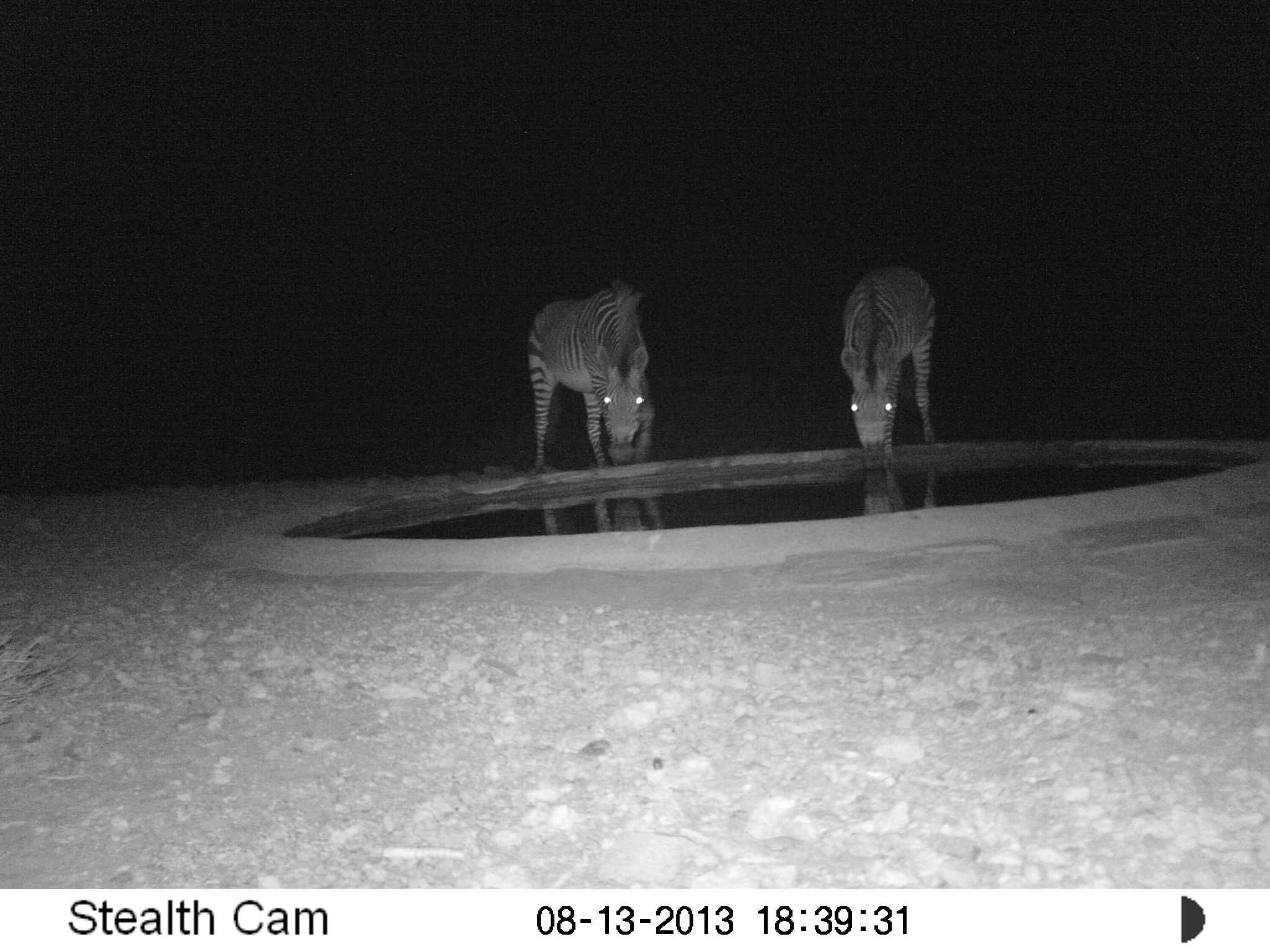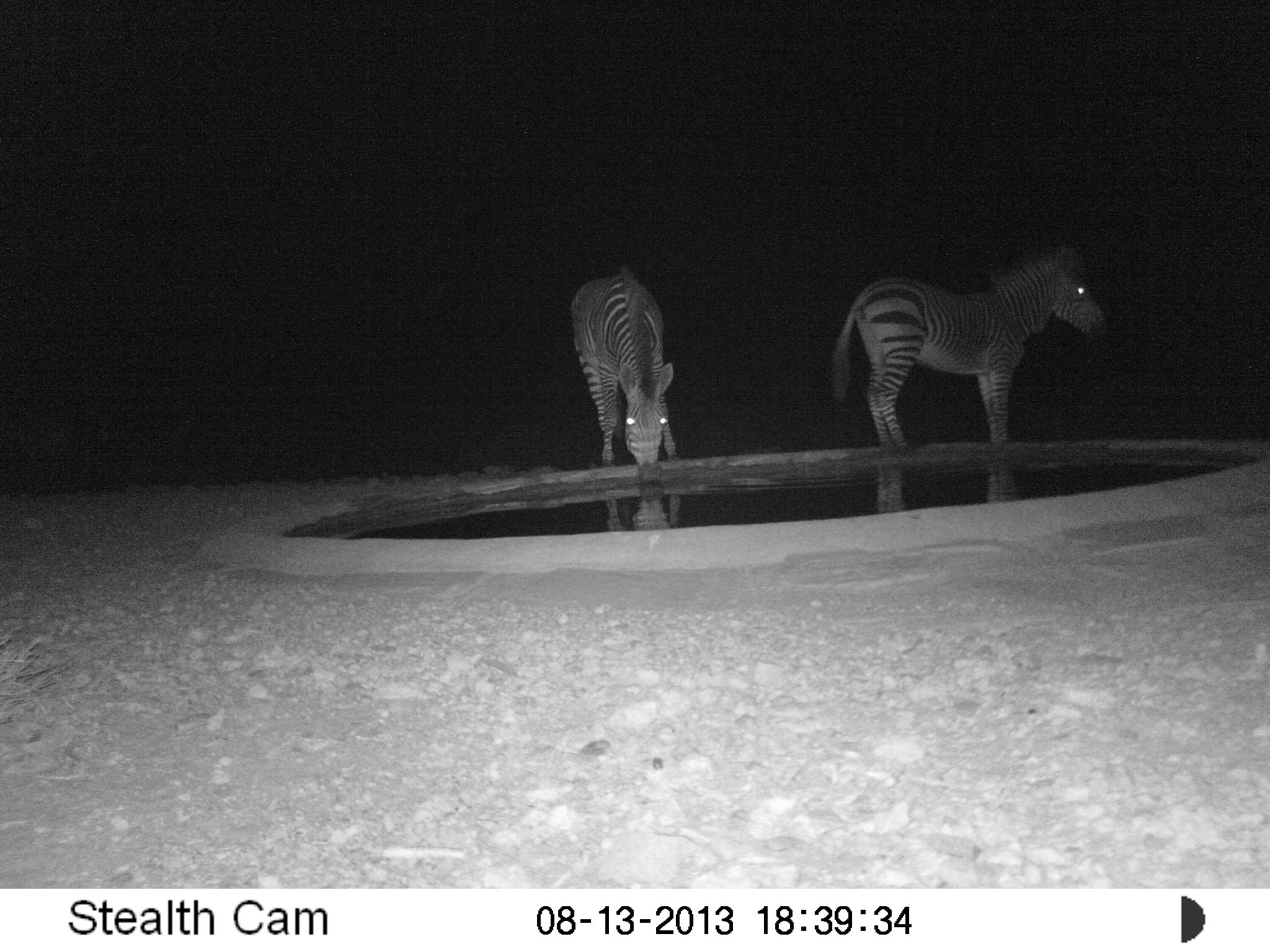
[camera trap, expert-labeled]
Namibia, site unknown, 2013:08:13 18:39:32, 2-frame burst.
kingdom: Animalia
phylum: Chordata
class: Mammalia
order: Perissodactyla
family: Equidae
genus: Equus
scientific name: Equus zebra hartmannae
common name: hartmann's mountain zebra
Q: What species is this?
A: Equus zebra hartmannae (hartmann's mountain zebra).